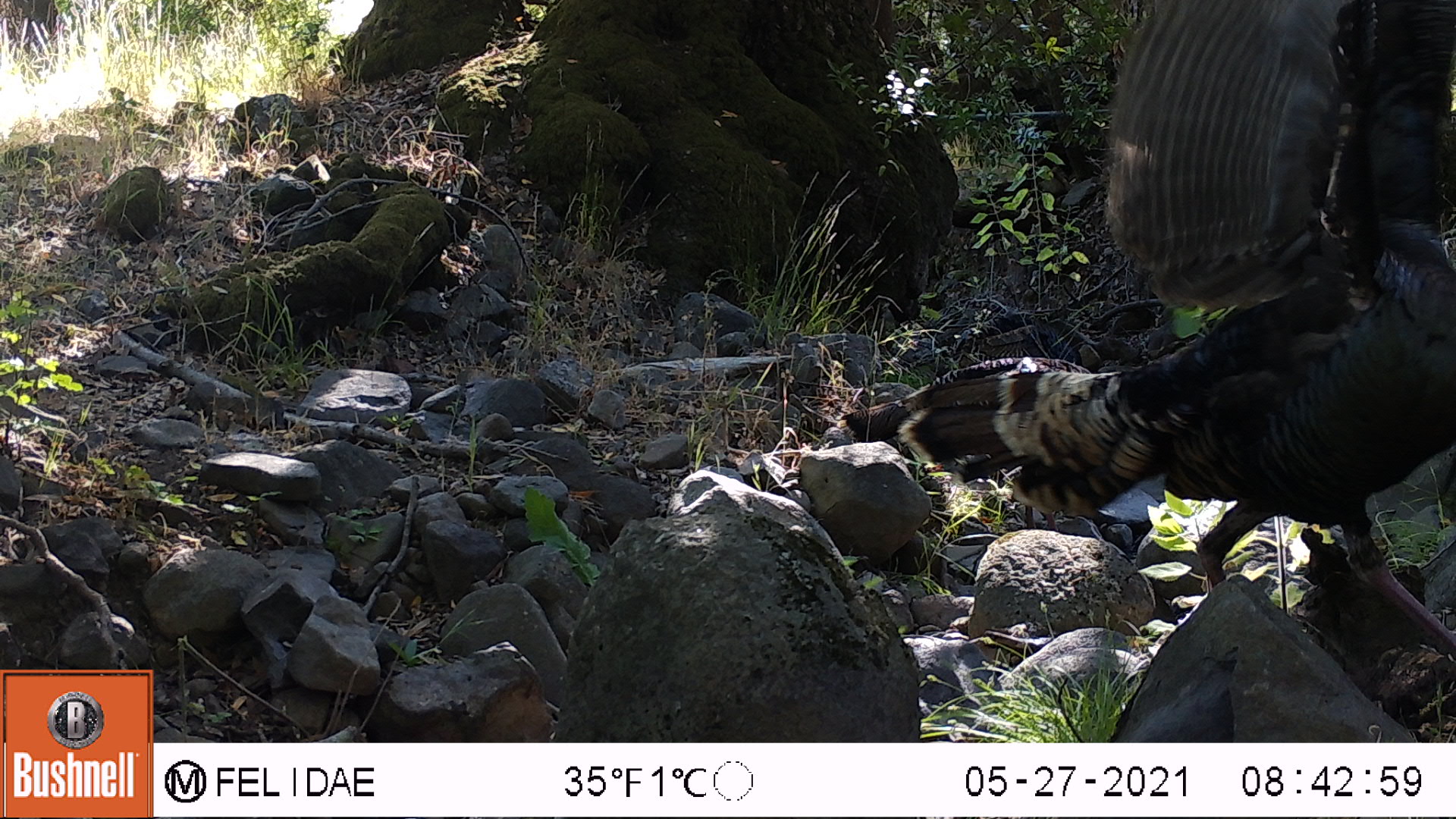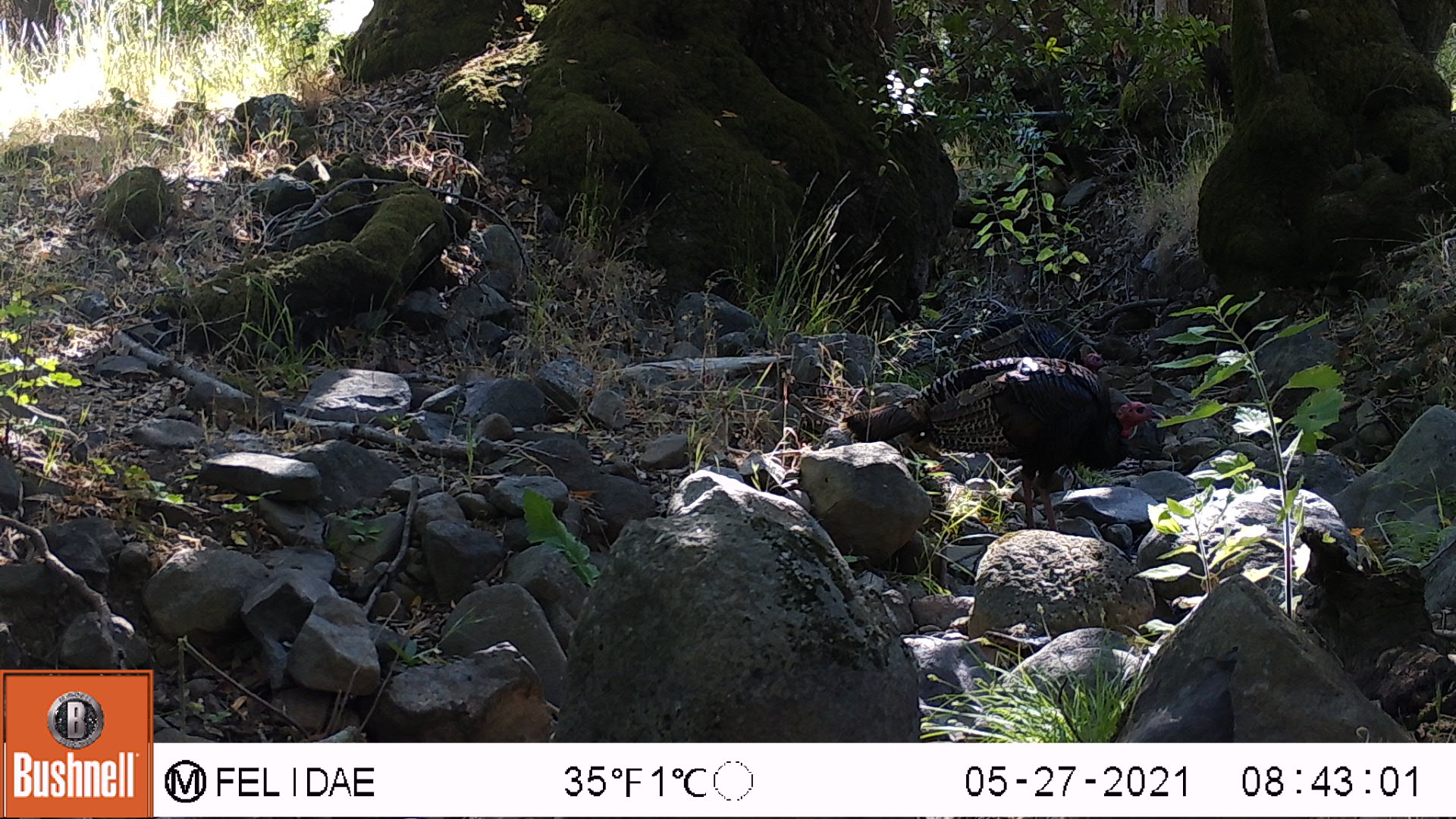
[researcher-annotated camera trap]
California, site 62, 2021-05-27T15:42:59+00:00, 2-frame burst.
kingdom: Animalia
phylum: Chordata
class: Aves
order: Galliformes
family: Phasianidae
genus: Meleagris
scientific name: Meleagris gallopavo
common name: turkey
Turkey (Meleagris gallopavo).